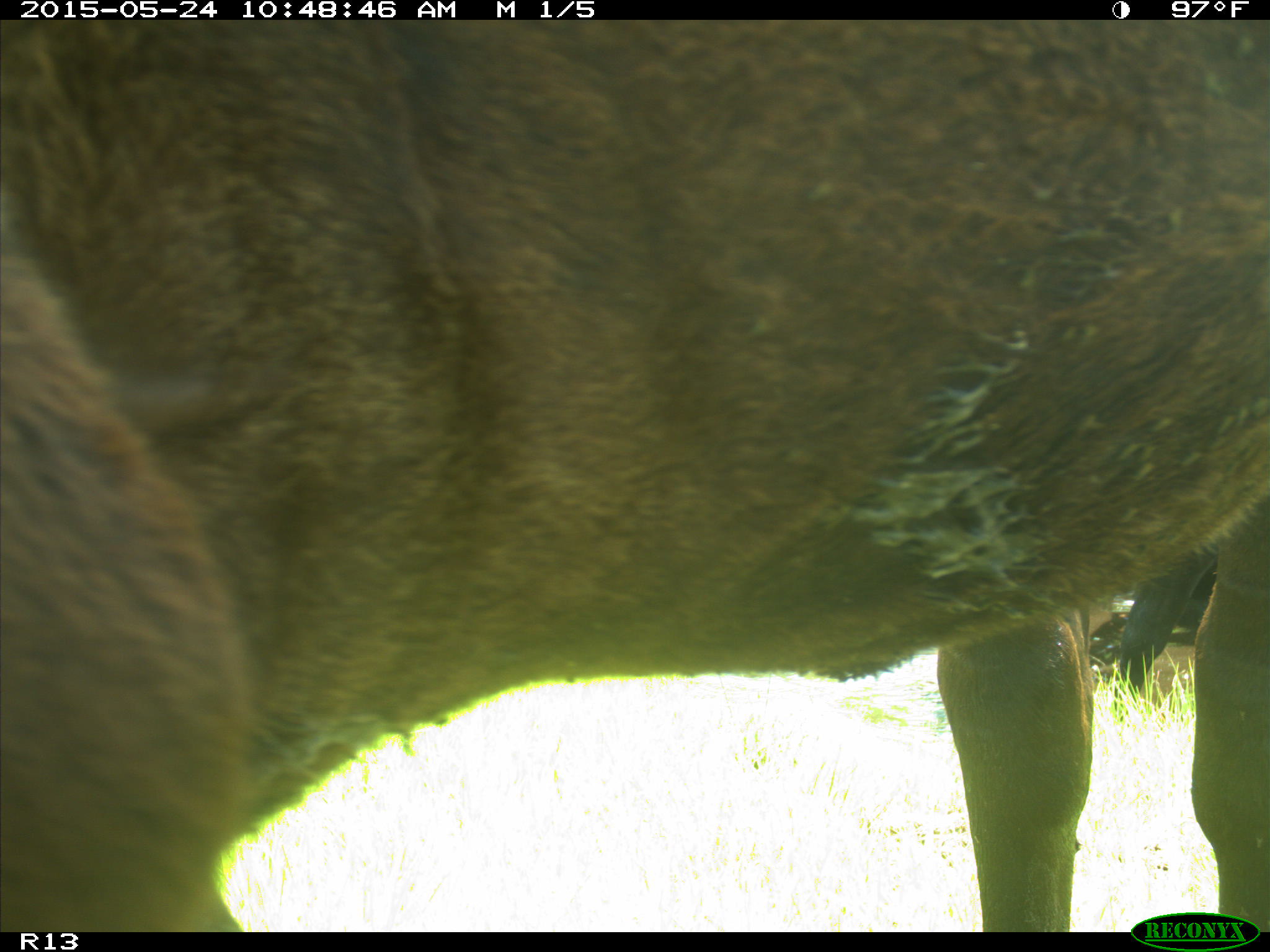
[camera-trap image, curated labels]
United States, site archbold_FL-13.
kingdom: Animalia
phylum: Chordata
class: Mammalia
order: Artiodactyla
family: Bovidae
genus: Bos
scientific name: Bos taurus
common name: domestic cow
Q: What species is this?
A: Bos taurus (domestic cow).